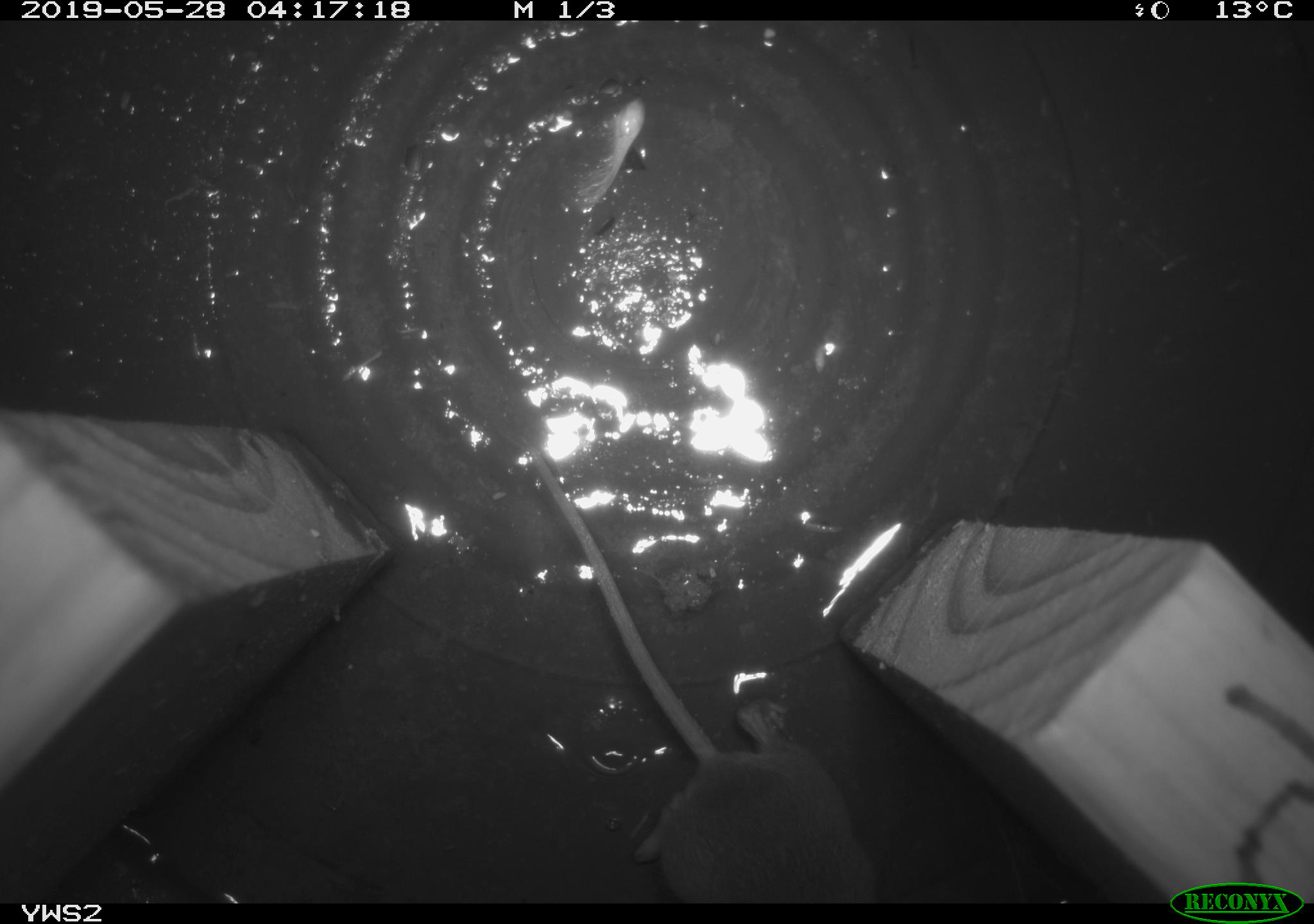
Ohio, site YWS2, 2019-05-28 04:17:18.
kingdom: Animalia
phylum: Chordata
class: Mammalia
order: Rodentia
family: Cricetidae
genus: Peromyscus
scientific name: Peromyscus leucopus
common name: white-footed mouse